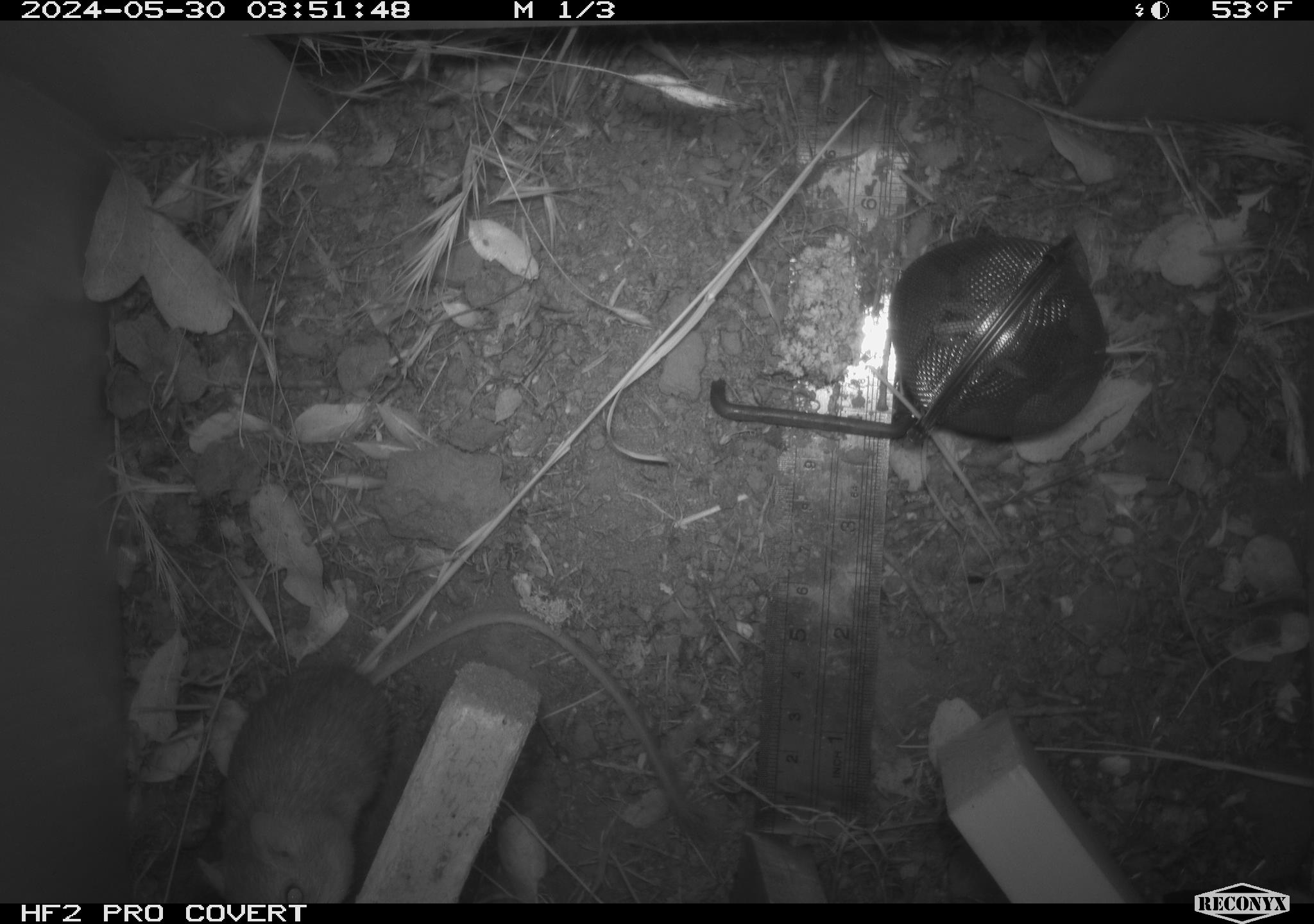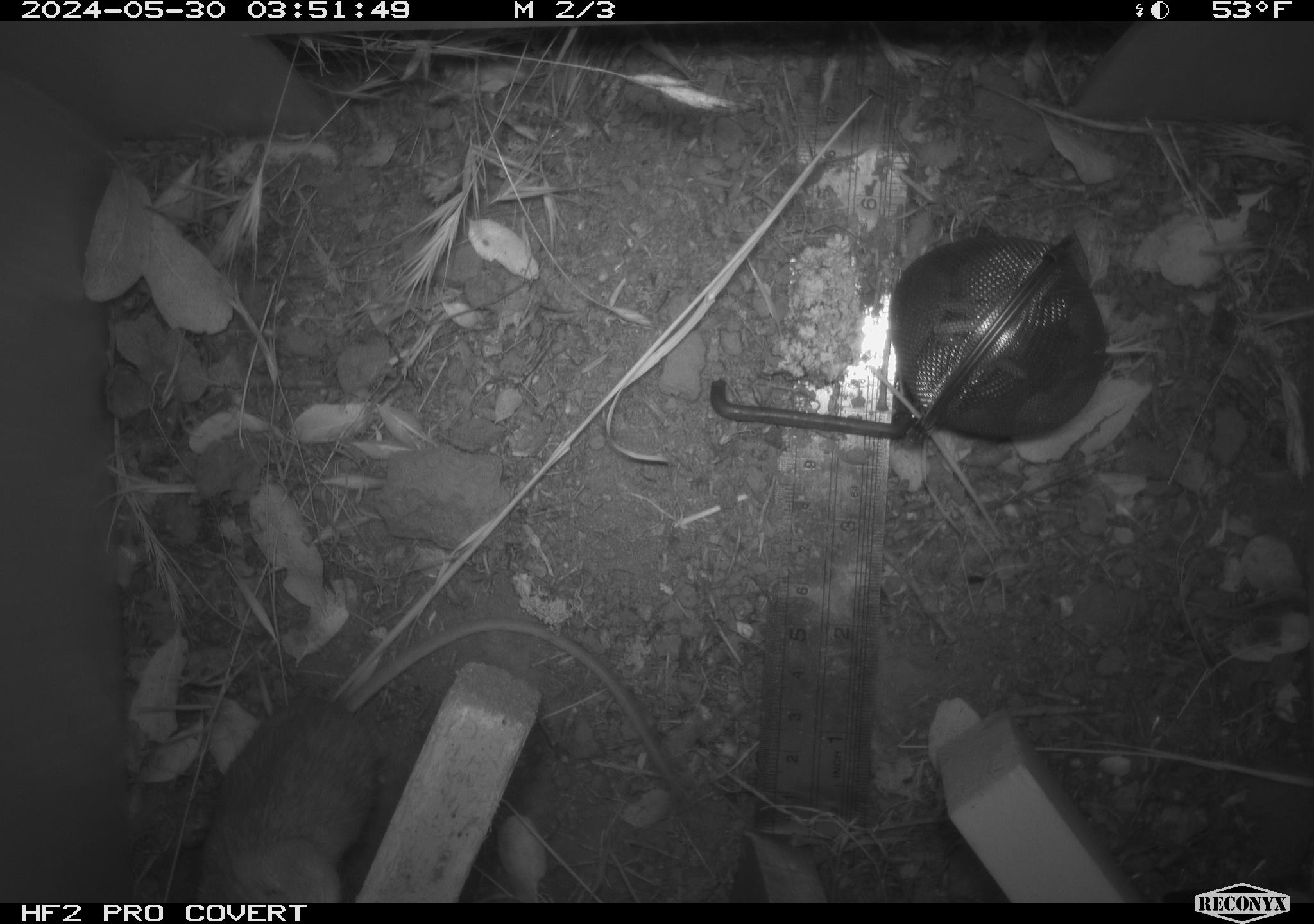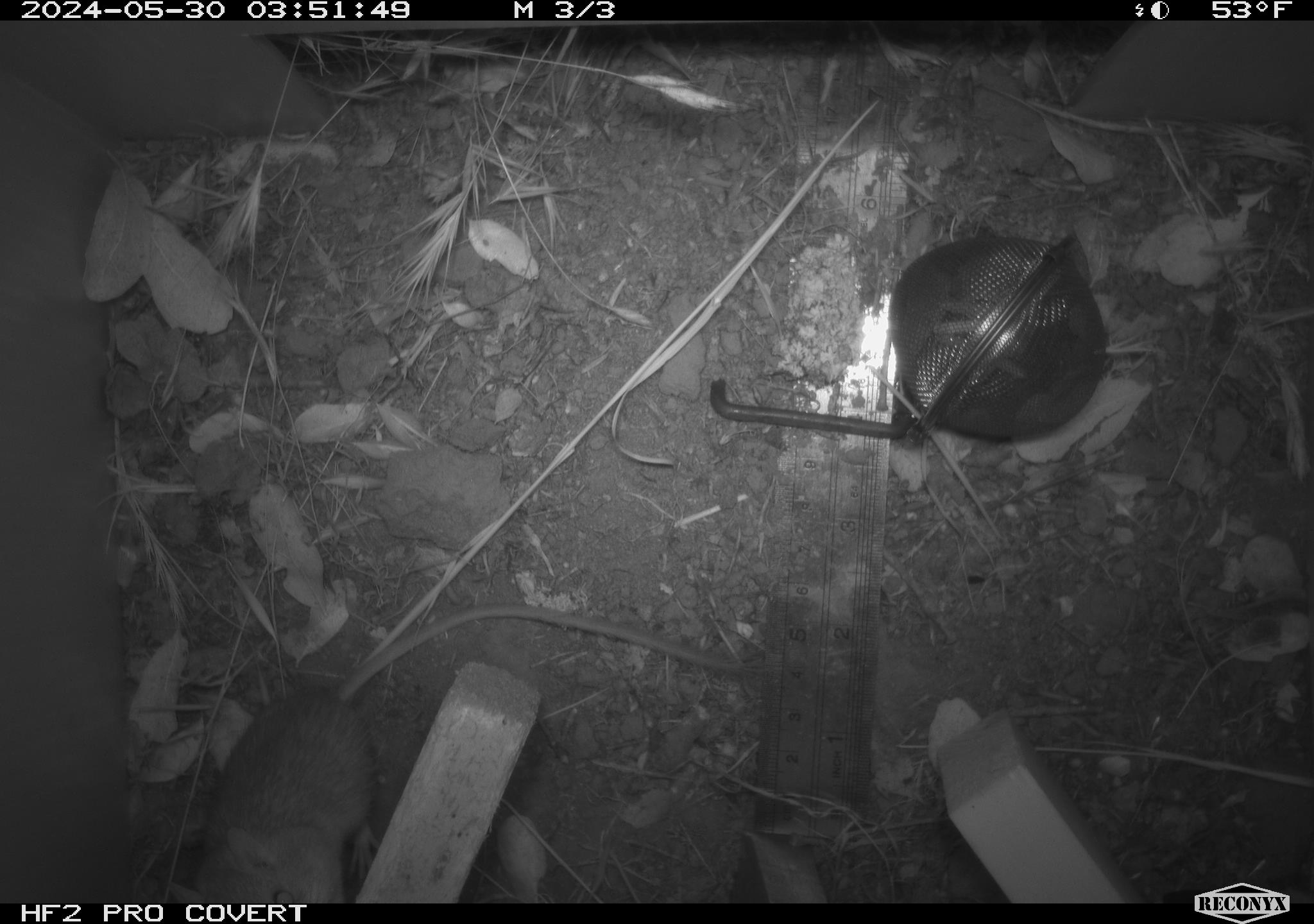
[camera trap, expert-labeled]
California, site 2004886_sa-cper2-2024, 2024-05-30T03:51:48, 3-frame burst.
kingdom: Animalia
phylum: Chordata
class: Mammalia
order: Rodentia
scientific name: Rodentia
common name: rodent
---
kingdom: Animalia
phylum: Chordata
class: Mammalia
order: Rodentia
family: Heteromyidae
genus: Dipodomys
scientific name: Dipodomys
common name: kangaroo rats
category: dipodomys species